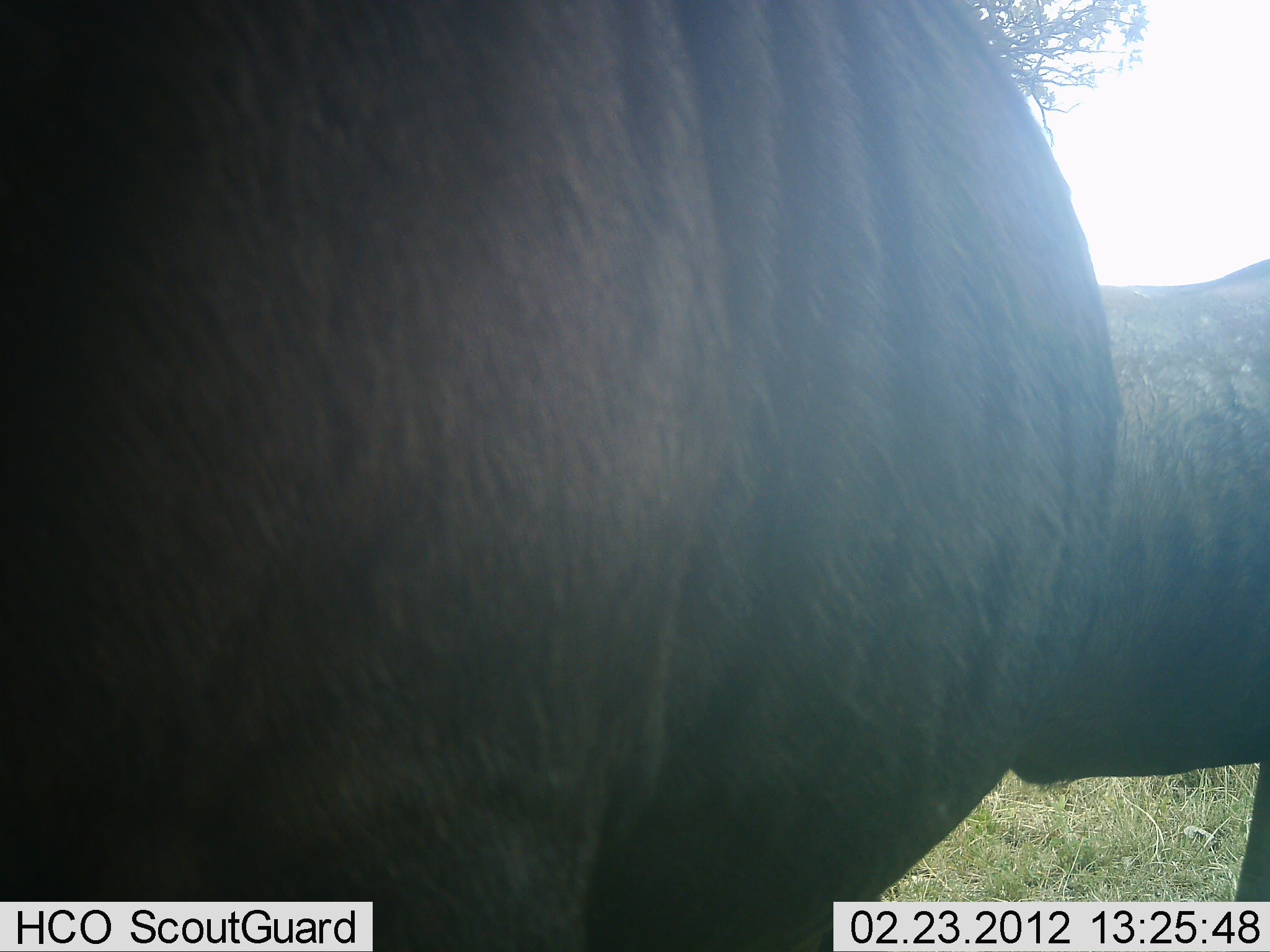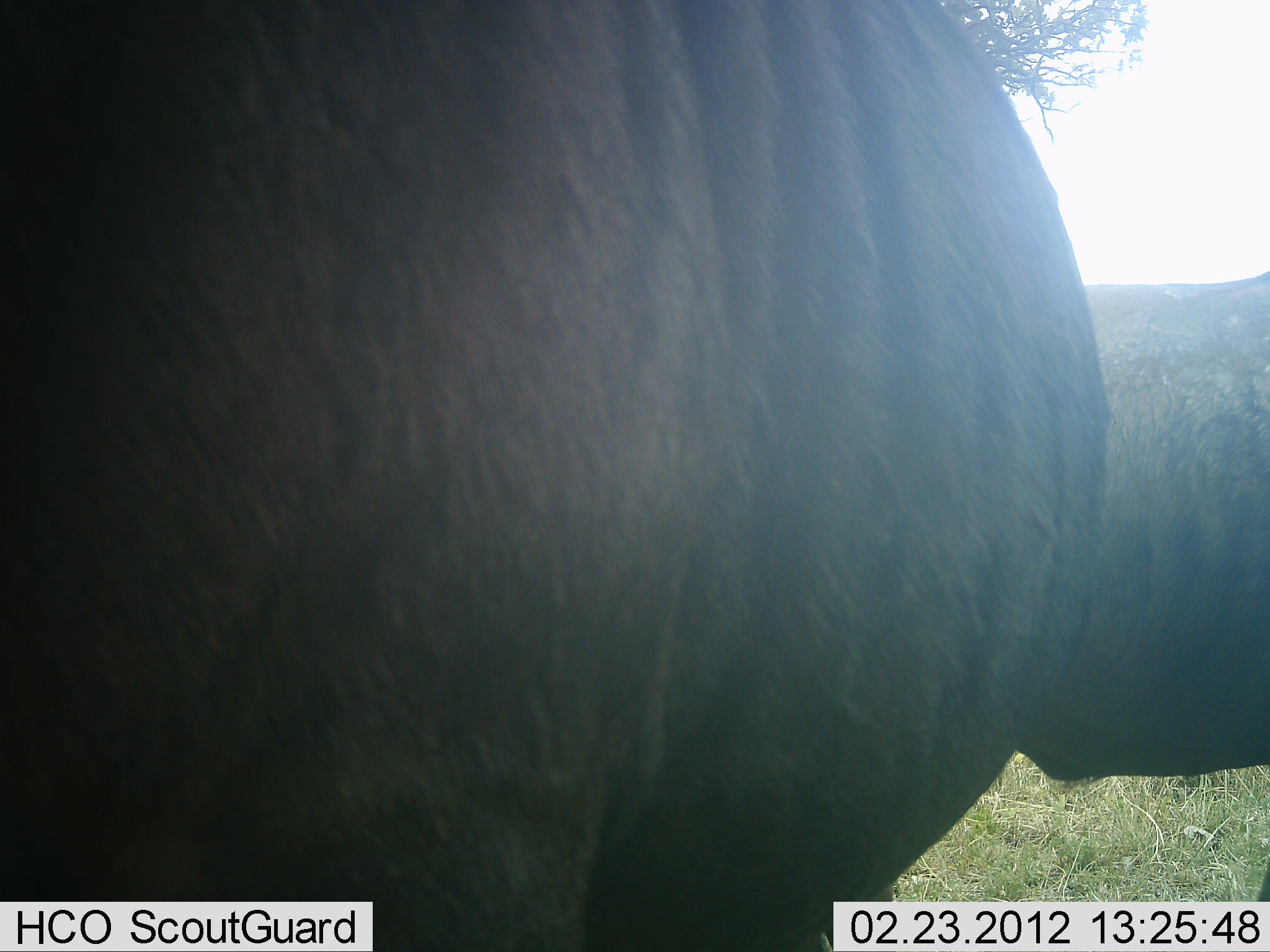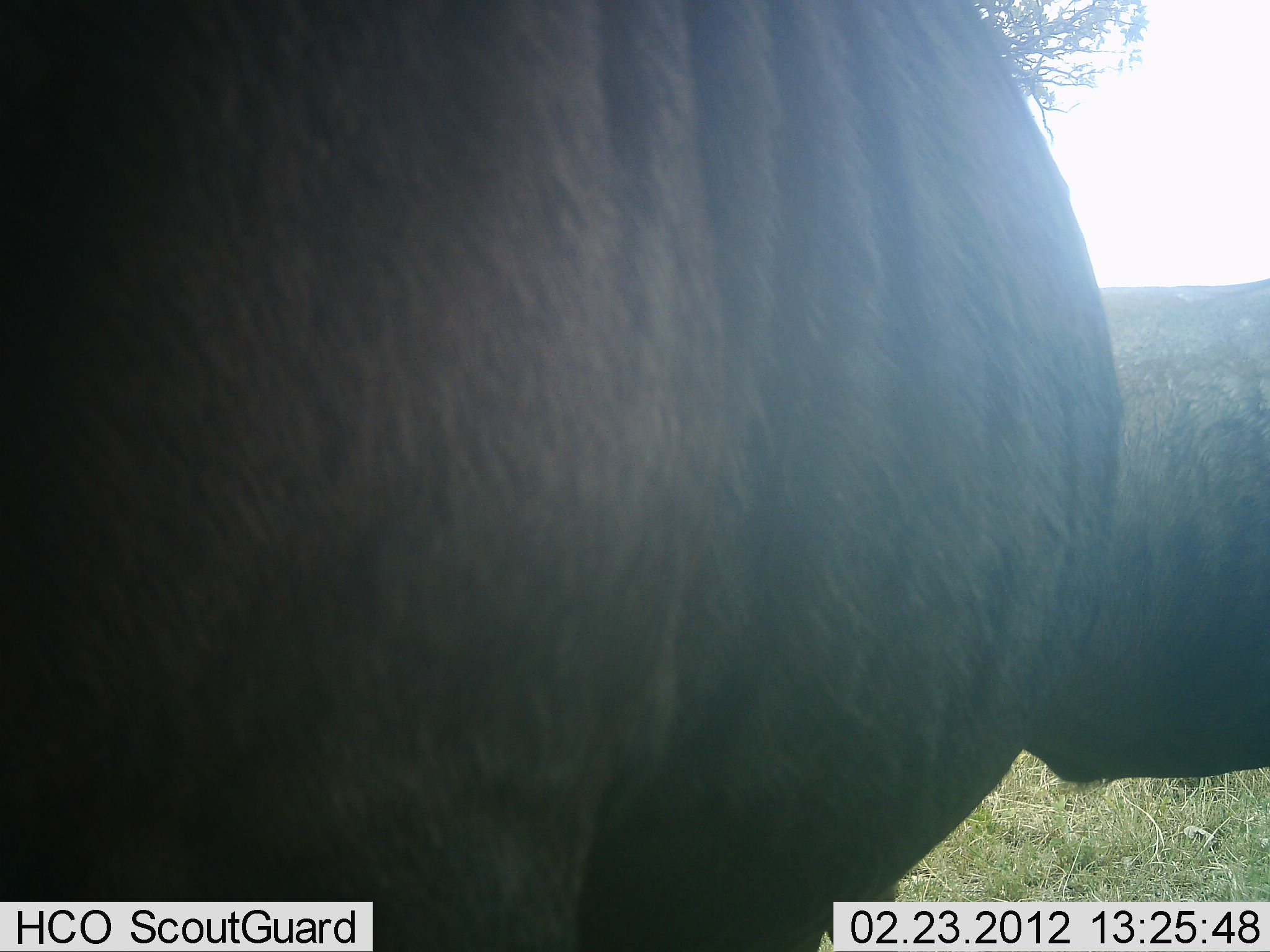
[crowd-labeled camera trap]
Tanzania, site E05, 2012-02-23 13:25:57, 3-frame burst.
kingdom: Animalia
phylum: Chordata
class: Mammalia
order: Artiodactyla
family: Bovidae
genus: Connochaetes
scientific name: Connochaetes taurinus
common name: blue wildebeest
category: wildebeest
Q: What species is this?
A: Wildebeest (blue wildebeest) (Connochaetes taurinus).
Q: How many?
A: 2.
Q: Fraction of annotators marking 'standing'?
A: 100%.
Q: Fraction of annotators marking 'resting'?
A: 7%.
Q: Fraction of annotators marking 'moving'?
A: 0%.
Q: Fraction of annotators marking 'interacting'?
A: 0%.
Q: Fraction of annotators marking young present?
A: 0%.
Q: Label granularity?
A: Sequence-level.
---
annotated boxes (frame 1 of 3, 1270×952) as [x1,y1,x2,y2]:
animal: [0,1,1124,952]; [1010,257,1270,904]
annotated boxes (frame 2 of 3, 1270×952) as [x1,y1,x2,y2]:
animal: [0,0,1114,951]; [1018,272,1268,901]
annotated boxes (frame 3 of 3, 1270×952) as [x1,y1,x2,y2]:
animal: [1,1,1122,952]; [1025,280,1268,783]